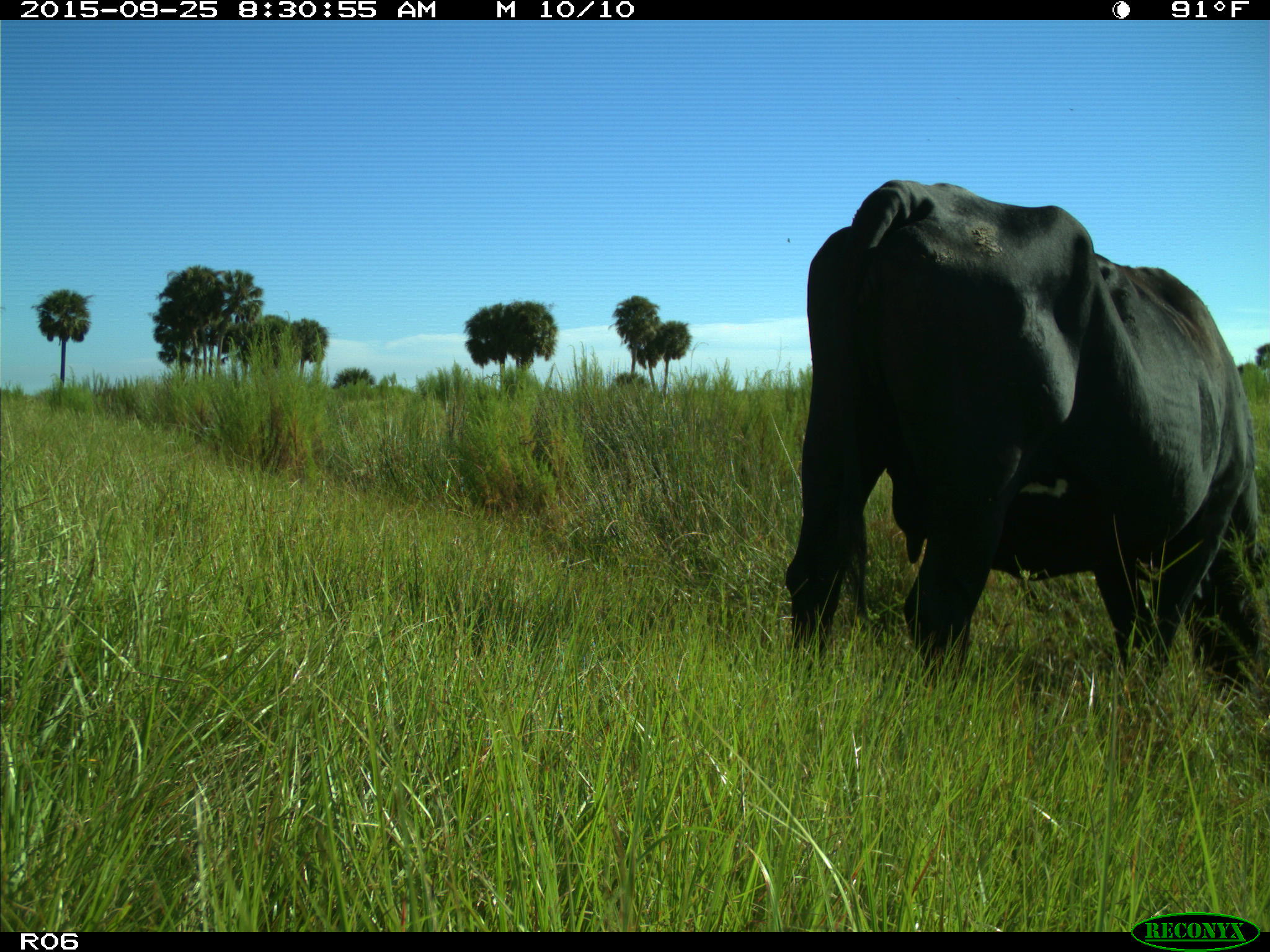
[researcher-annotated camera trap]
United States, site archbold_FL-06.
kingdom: Animalia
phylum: Chordata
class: Mammalia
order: Artiodactyla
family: Bovidae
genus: Bos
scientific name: Bos taurus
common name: domestic cow